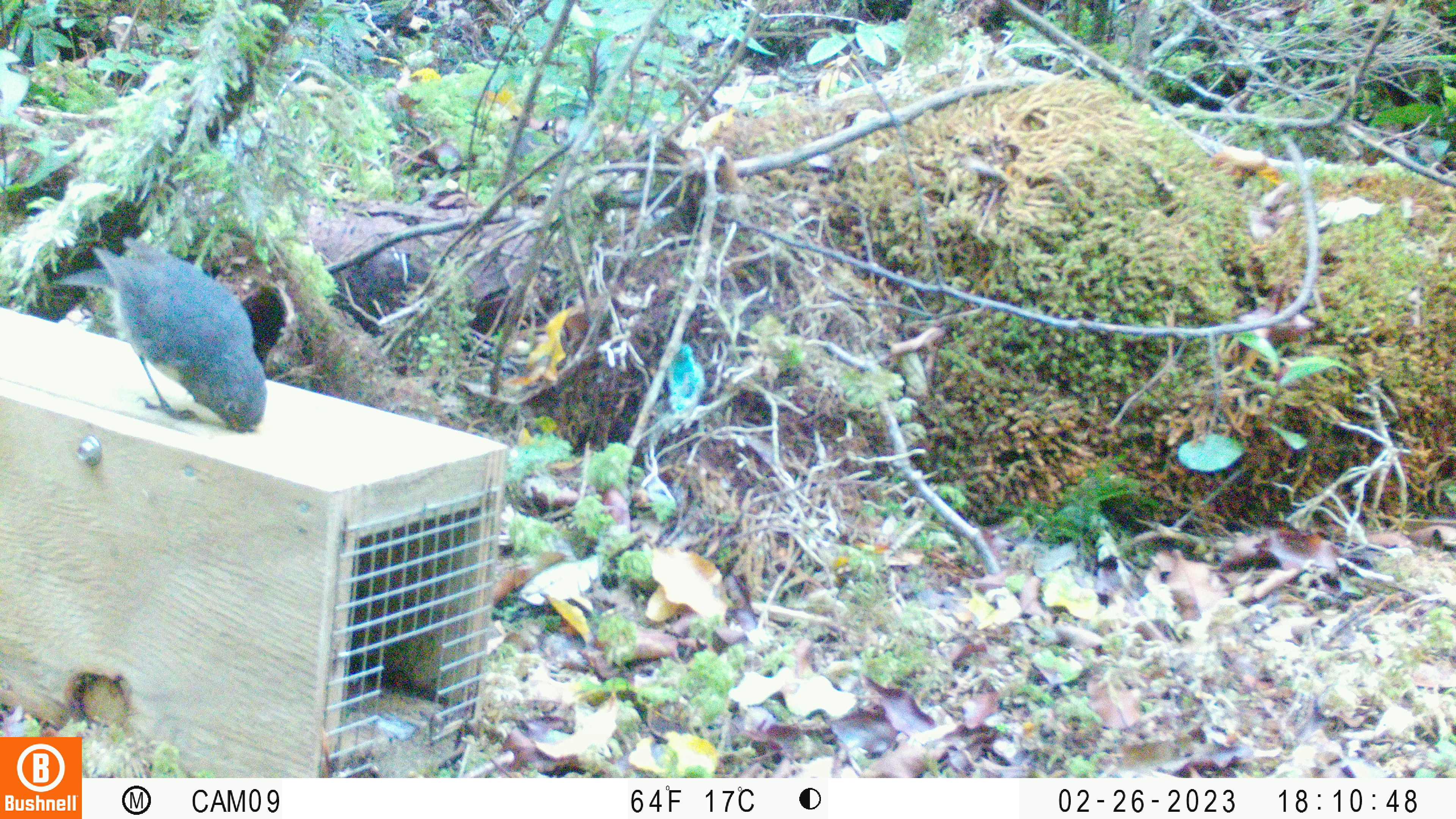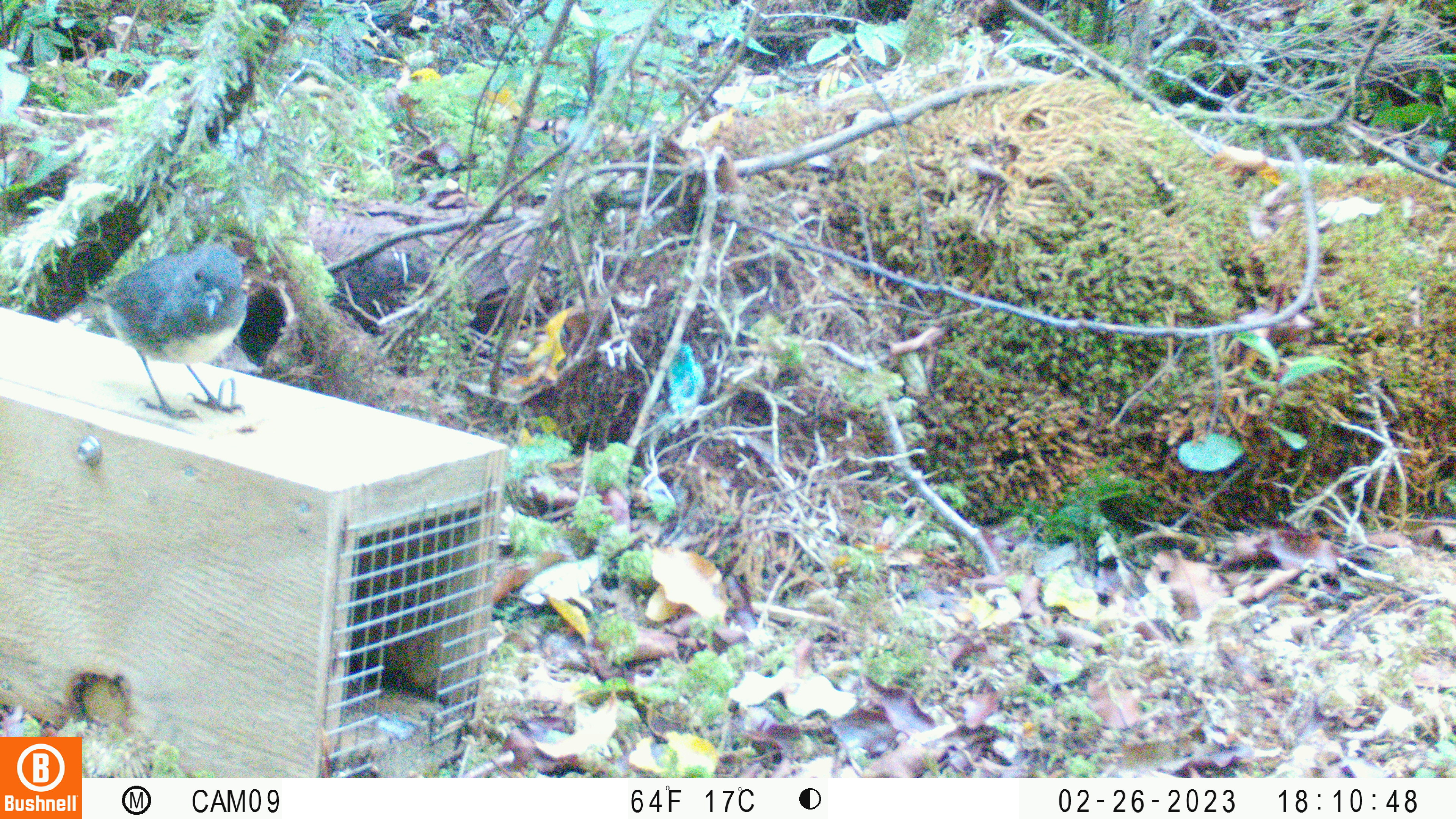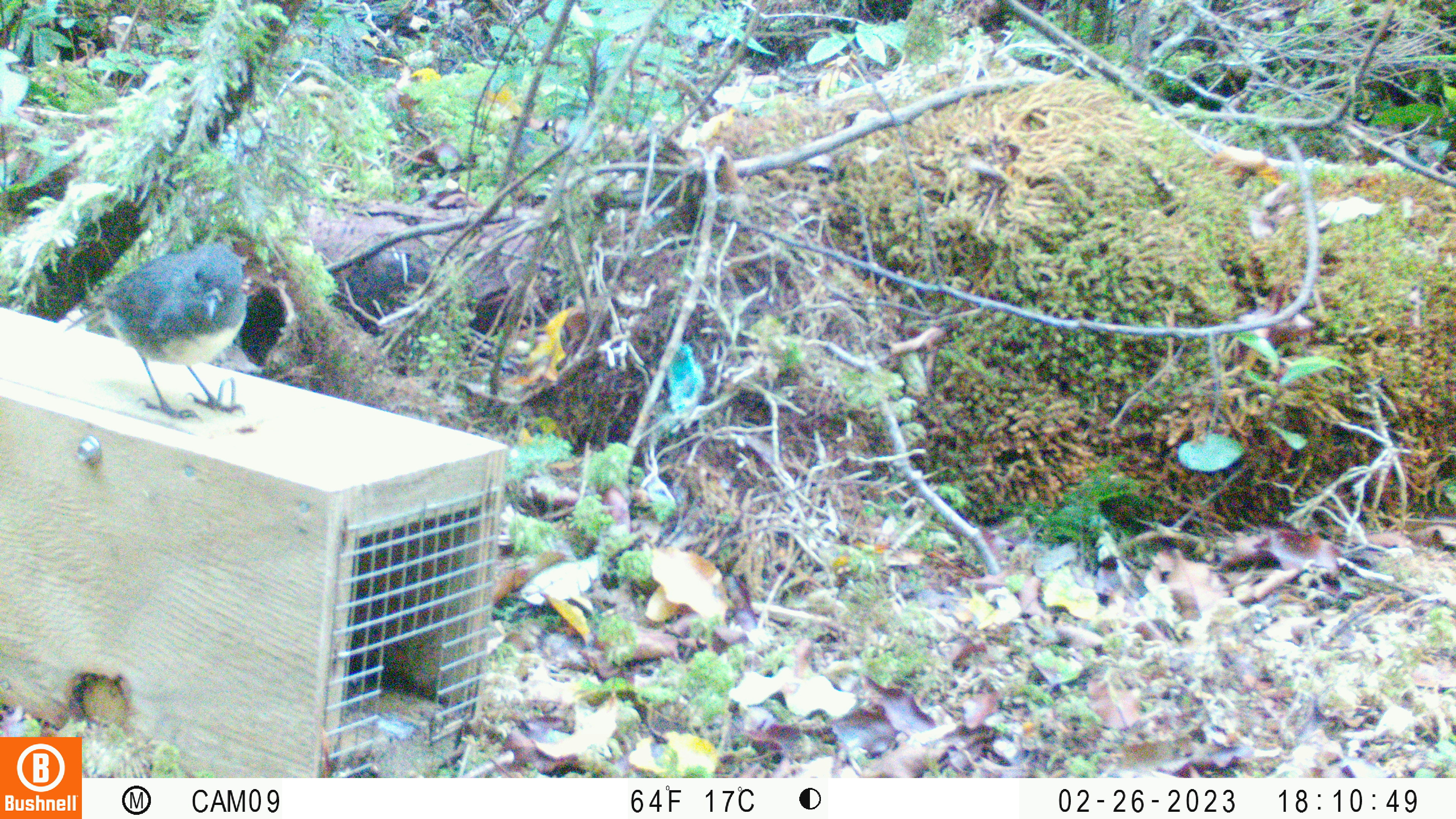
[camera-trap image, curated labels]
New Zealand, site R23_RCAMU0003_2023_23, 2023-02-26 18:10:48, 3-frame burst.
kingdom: Animalia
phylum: Chordata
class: Aves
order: Passeriformes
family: Petroicidae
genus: Petroica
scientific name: Petroica australis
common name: new zealand robin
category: robin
Robin (new zealand robin) (Petroica australis).